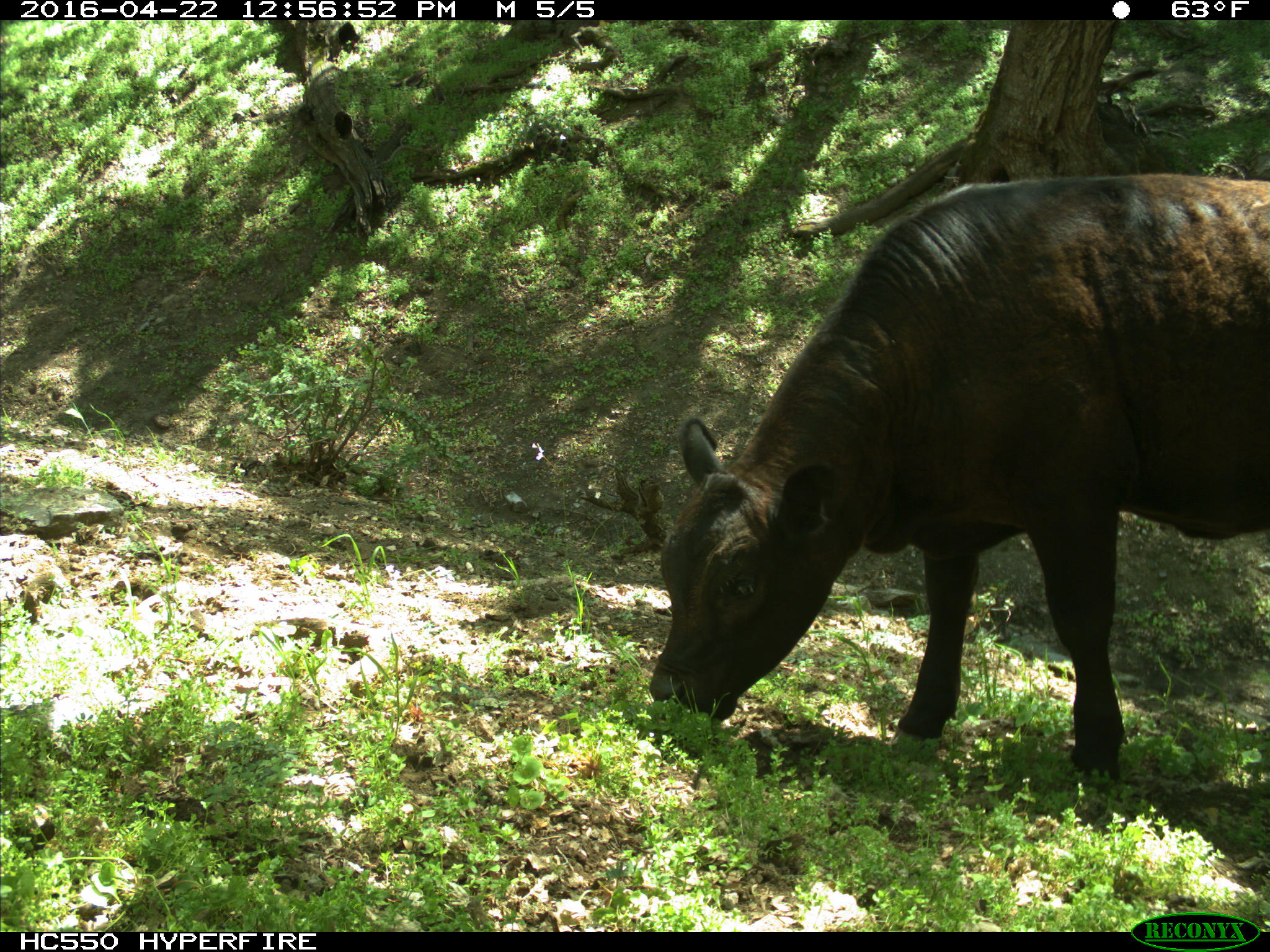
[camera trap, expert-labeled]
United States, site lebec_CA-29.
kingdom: Animalia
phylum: Chordata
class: Mammalia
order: Artiodactyla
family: Bovidae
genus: Bos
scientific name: Bos taurus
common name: domestic cow